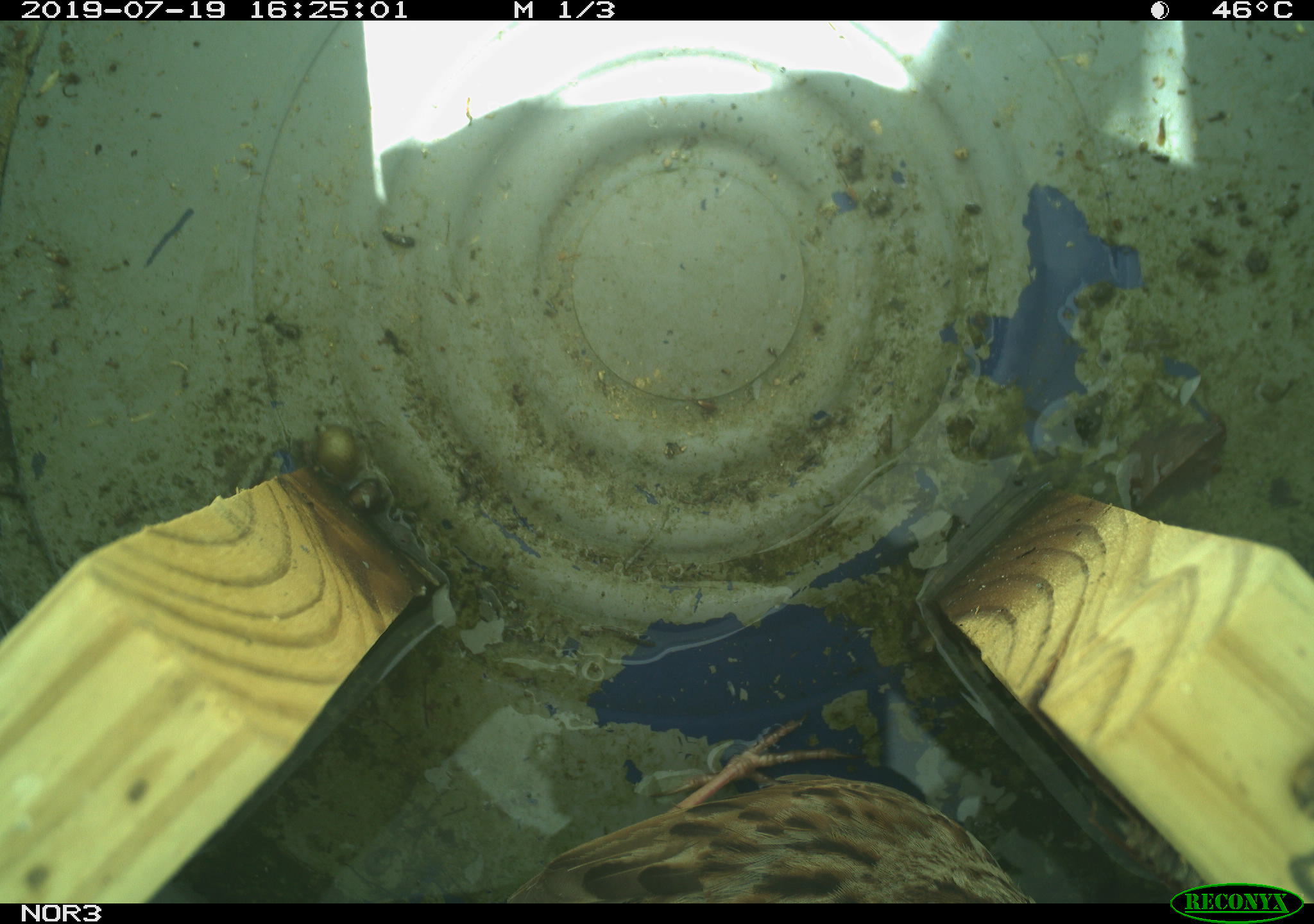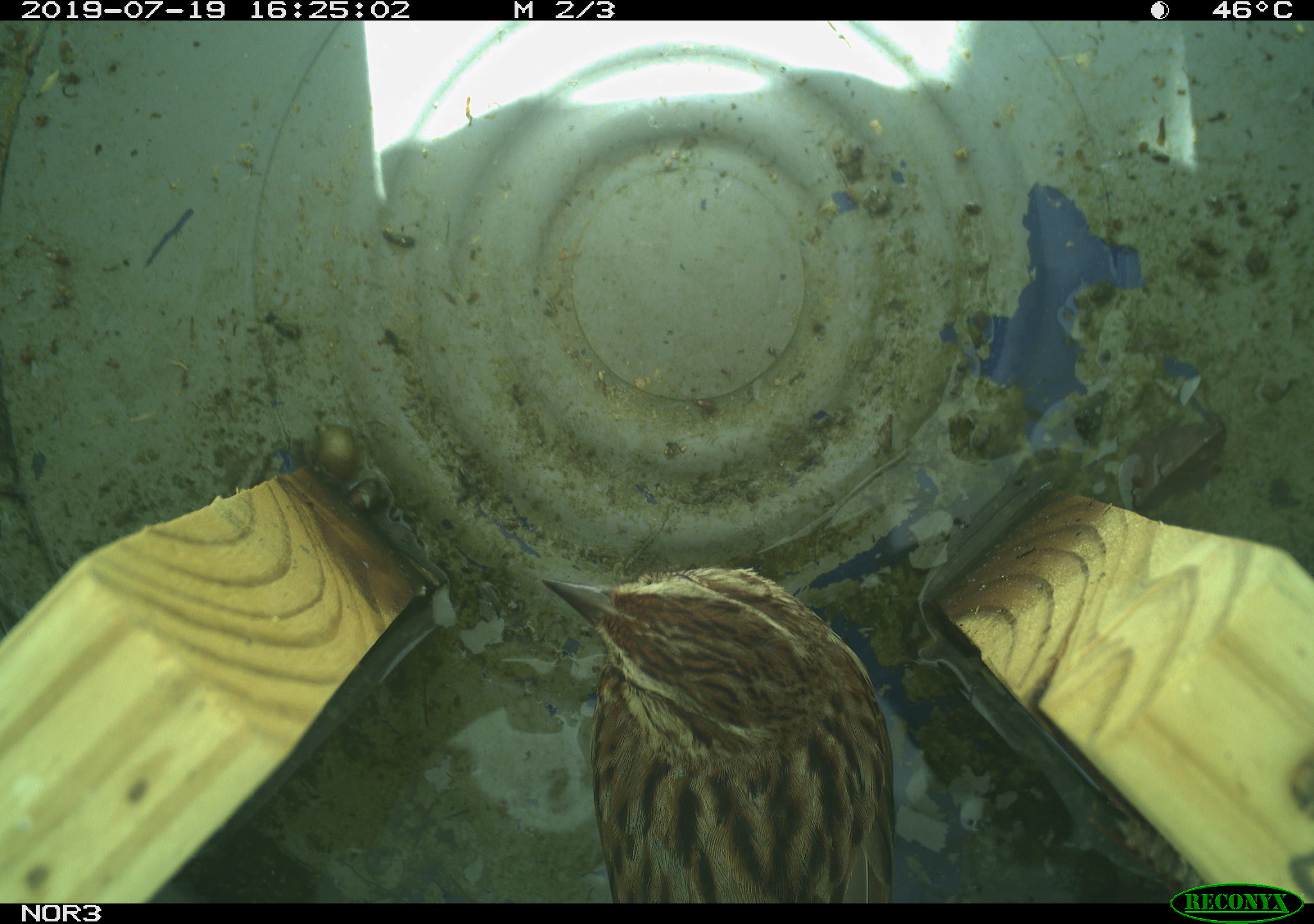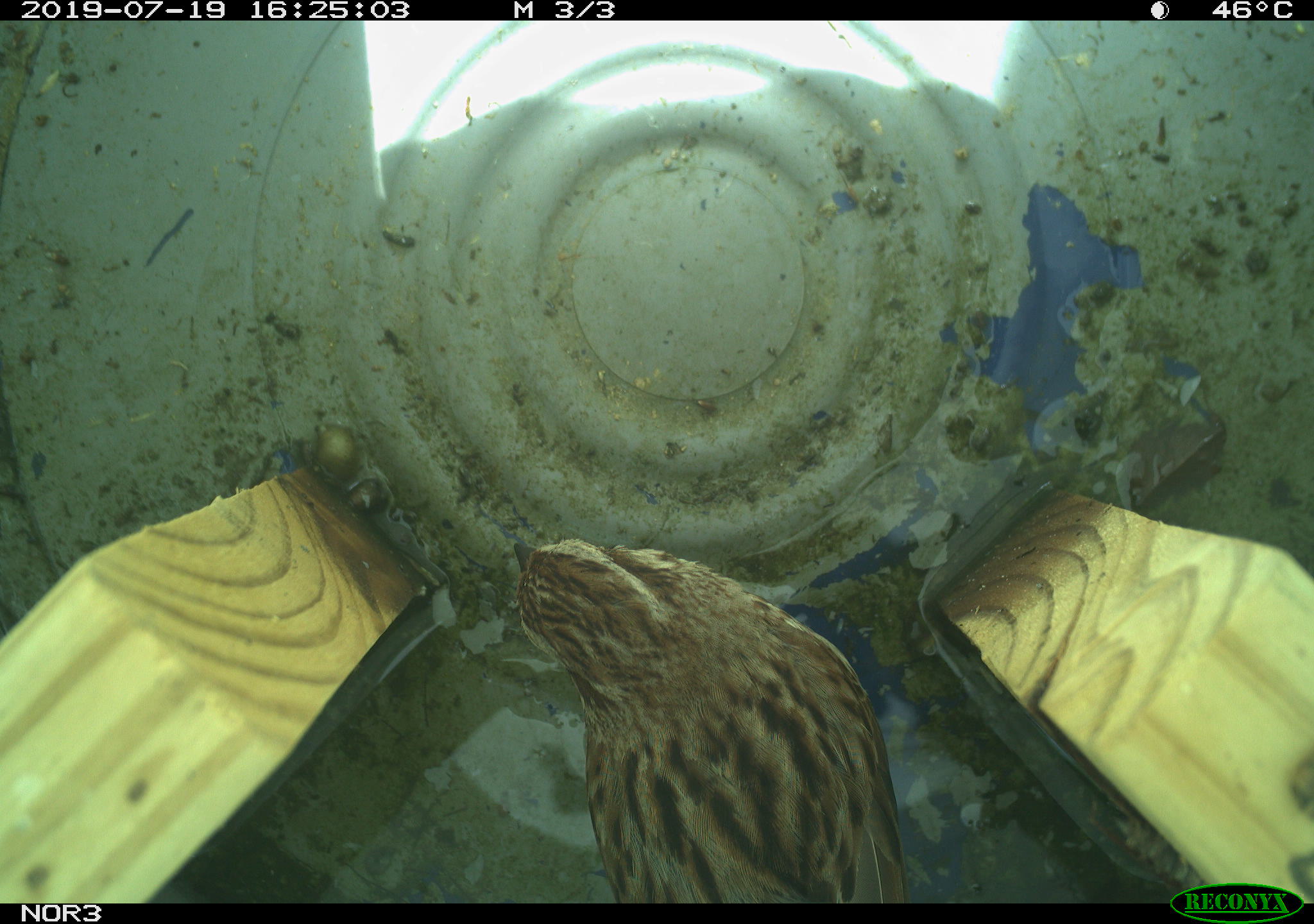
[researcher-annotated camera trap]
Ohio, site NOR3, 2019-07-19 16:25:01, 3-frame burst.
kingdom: Animalia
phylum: Chordata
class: Aves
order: Passeriformes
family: Passerellidae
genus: Melospiza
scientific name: Melospiza melodia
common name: song sparrow